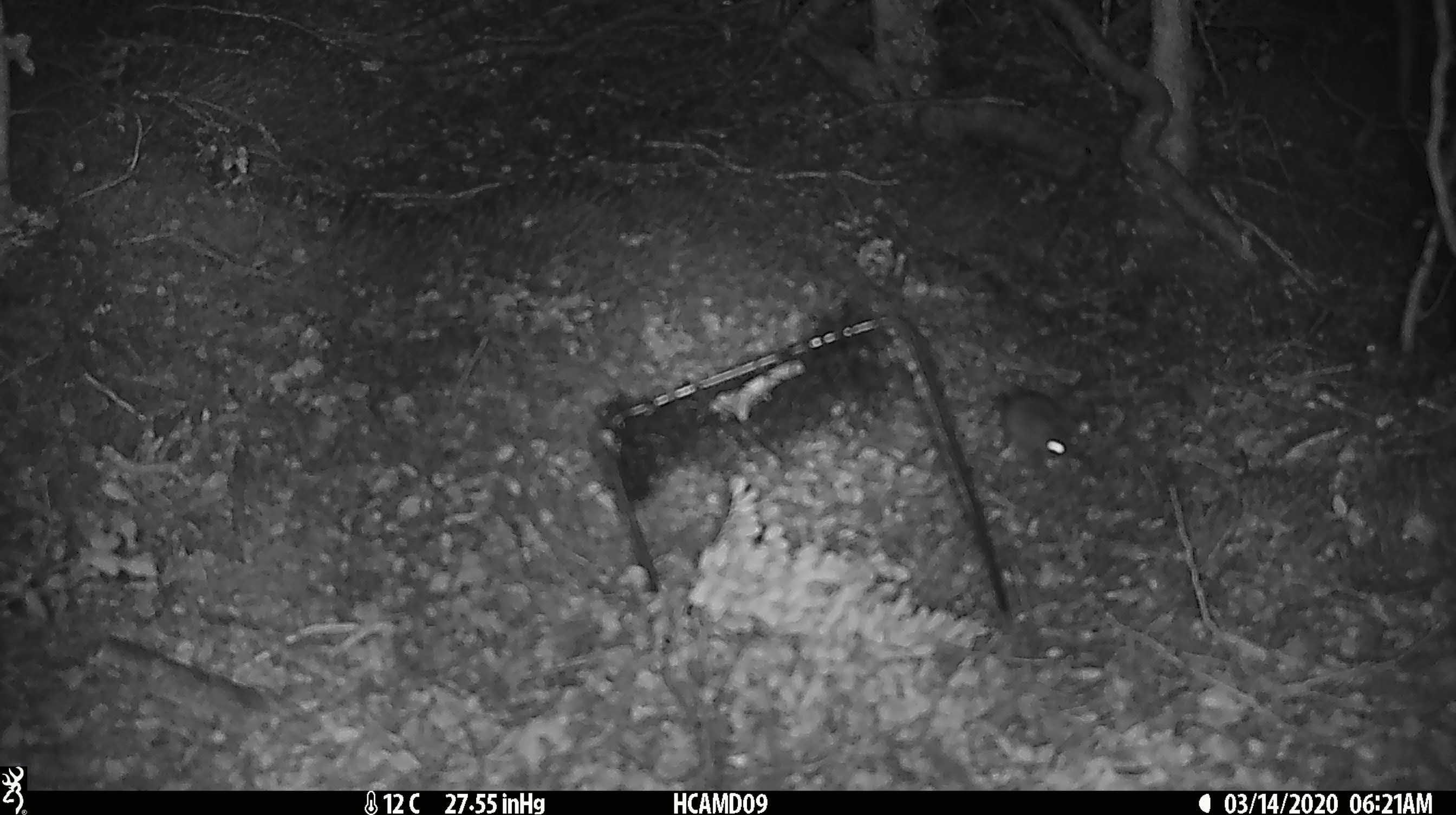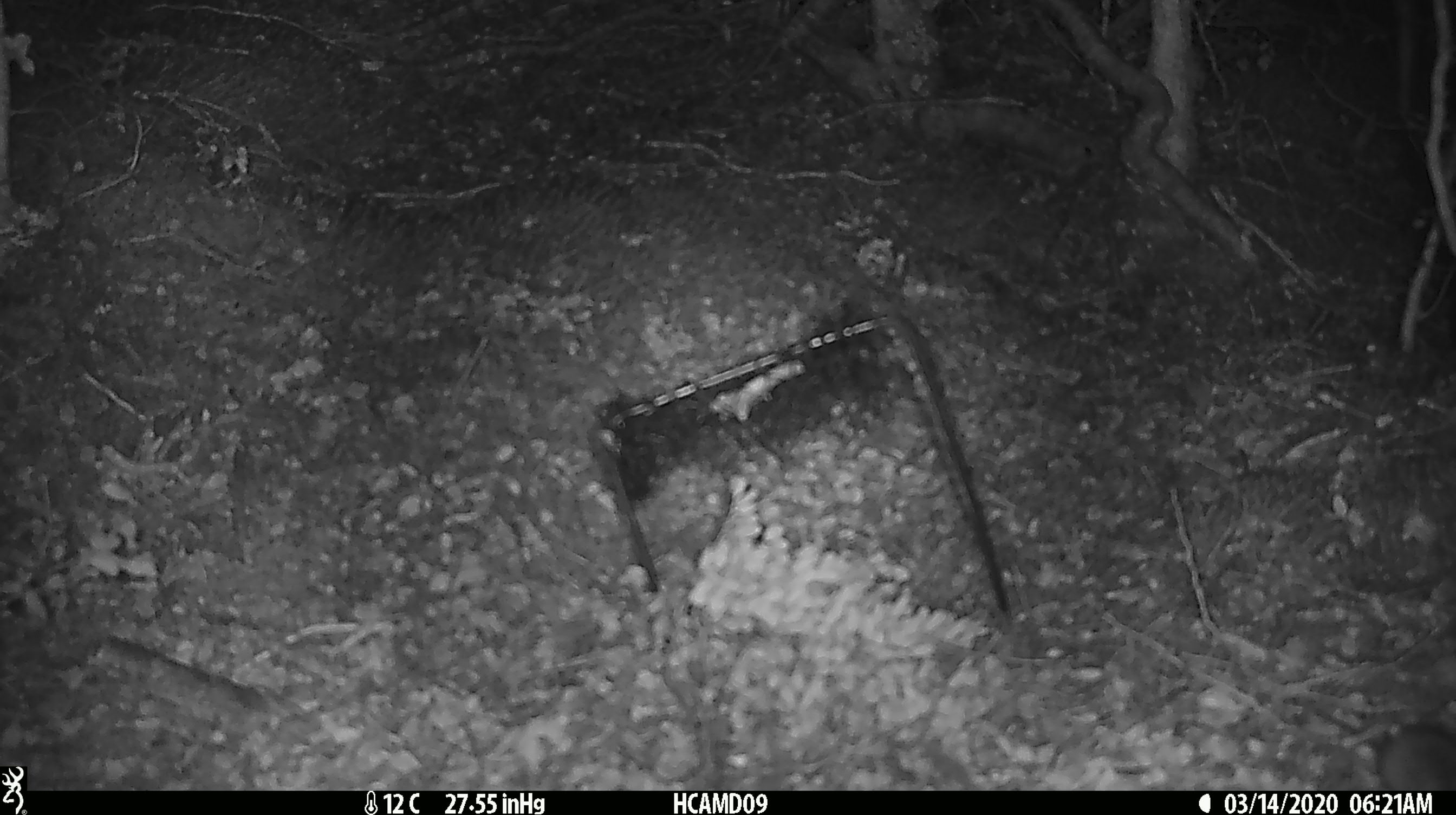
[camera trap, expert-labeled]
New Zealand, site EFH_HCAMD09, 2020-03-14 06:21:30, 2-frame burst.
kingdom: Animalia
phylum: Chordata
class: Mammalia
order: Rodentia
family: Muridae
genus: Mus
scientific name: Mus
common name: mouse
Mouse (Mus).